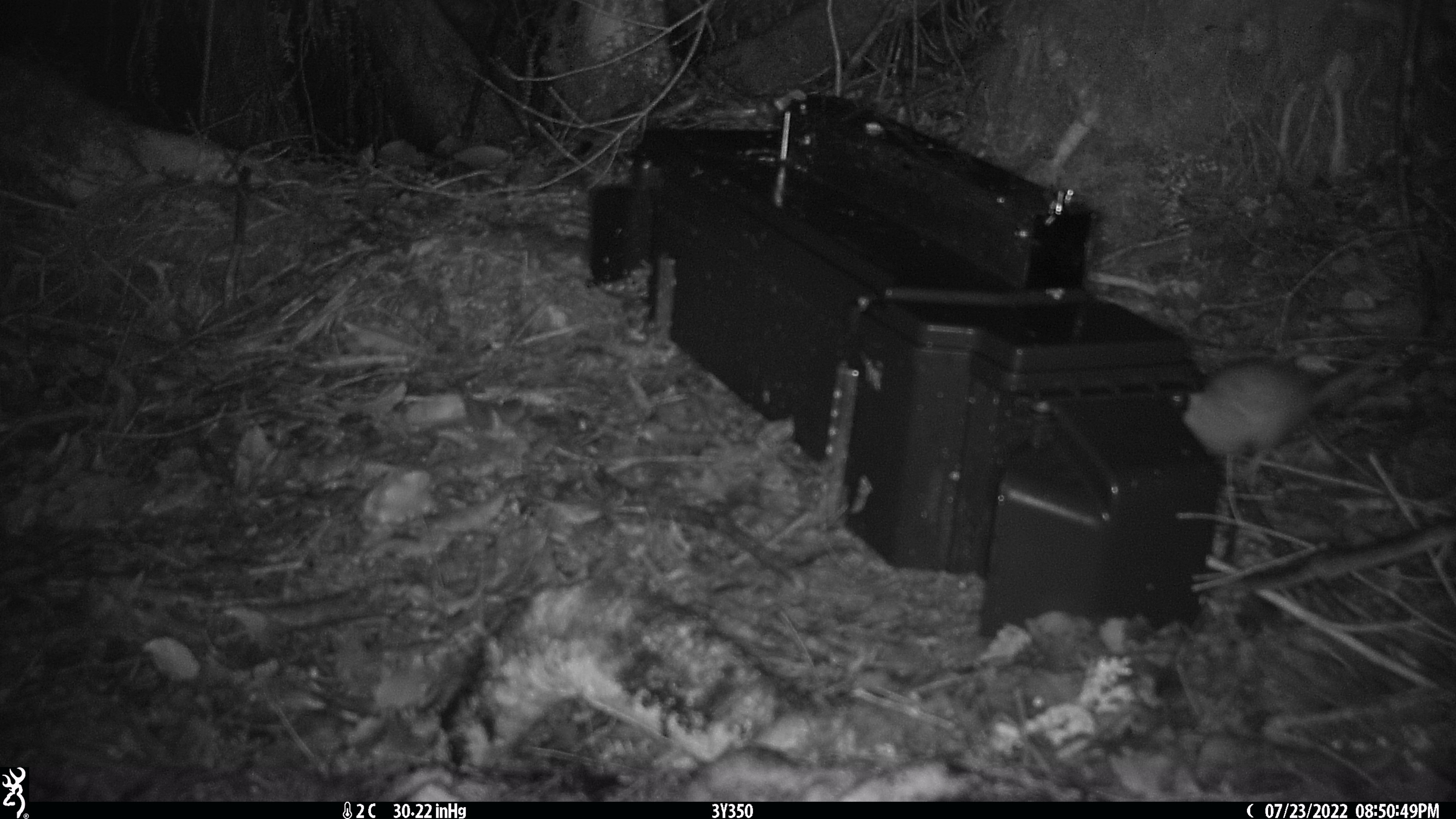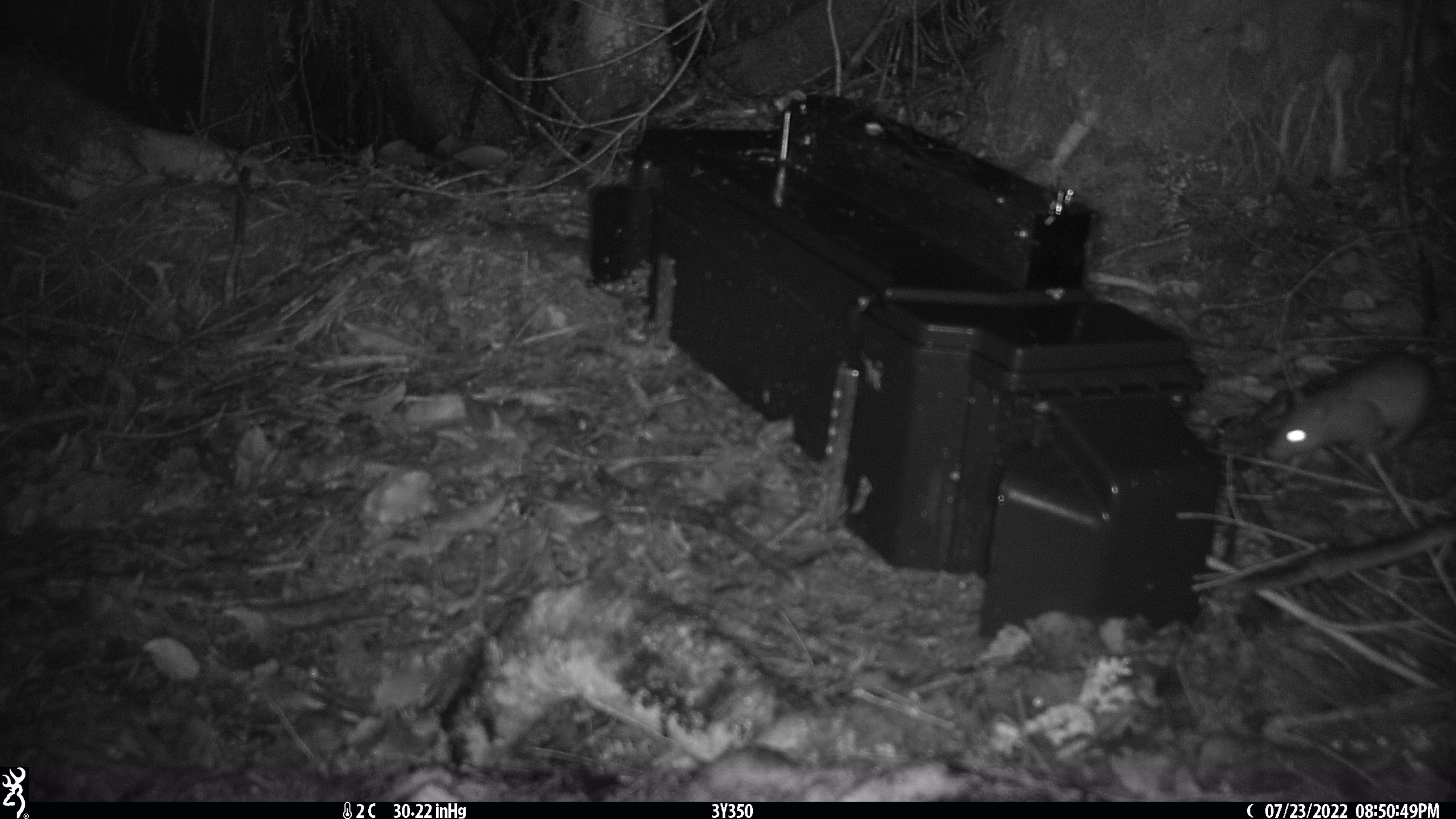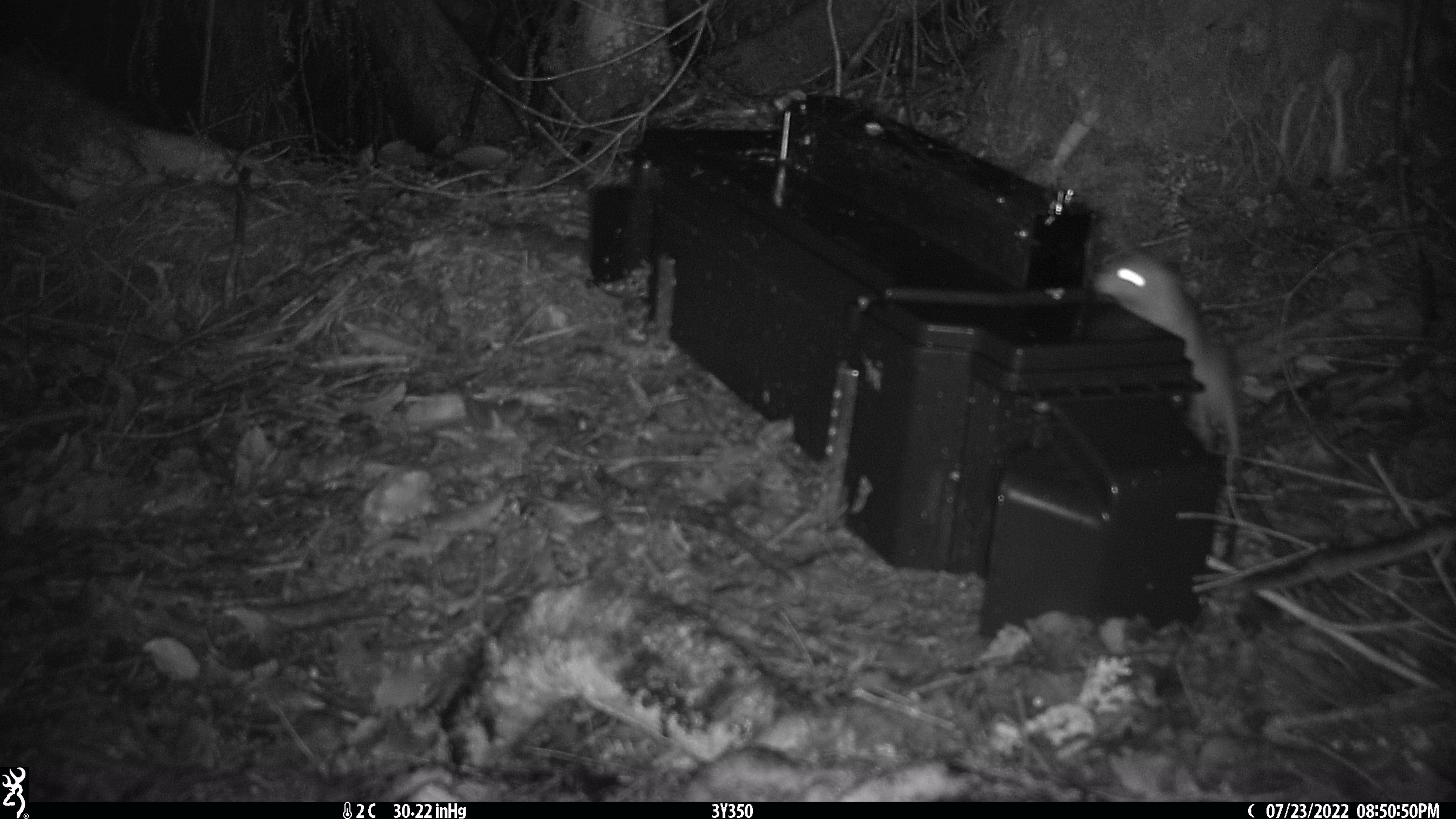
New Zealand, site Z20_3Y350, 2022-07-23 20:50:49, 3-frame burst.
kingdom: Animalia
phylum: Chordata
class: Mammalia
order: Rodentia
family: Muridae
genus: Rattus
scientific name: Rattus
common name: rat